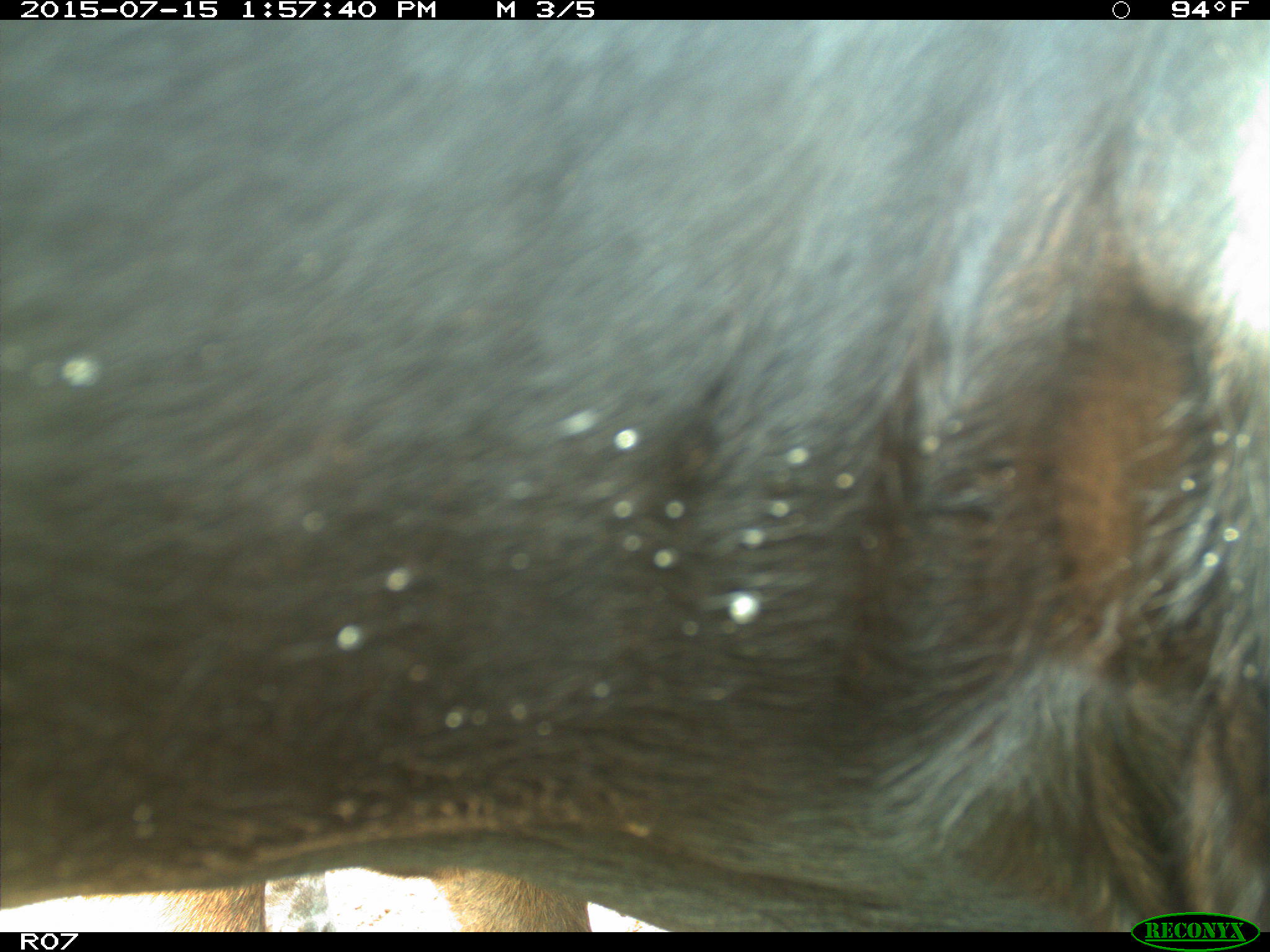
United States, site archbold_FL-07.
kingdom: Animalia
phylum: Chordata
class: Mammalia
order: Artiodactyla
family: Bovidae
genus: Bos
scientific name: Bos taurus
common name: domestic cow